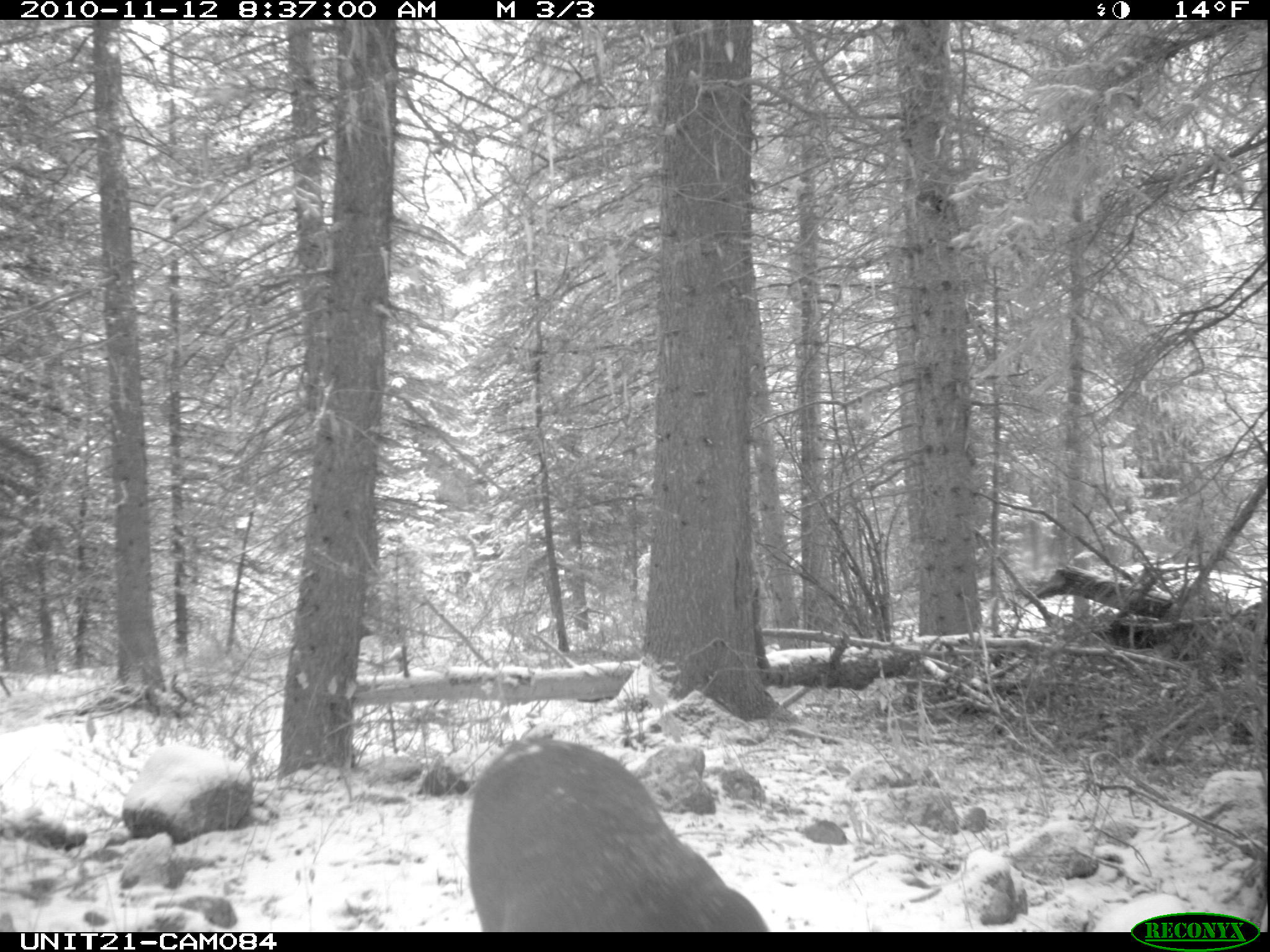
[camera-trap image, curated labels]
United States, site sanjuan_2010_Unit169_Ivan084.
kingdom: Animalia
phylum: Chordata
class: Mammalia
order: Artiodactyla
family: Cervidae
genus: Odocoileus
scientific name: Odocoileus hemionus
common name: mule deer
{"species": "Odocoileus hemionus (mule deer)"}